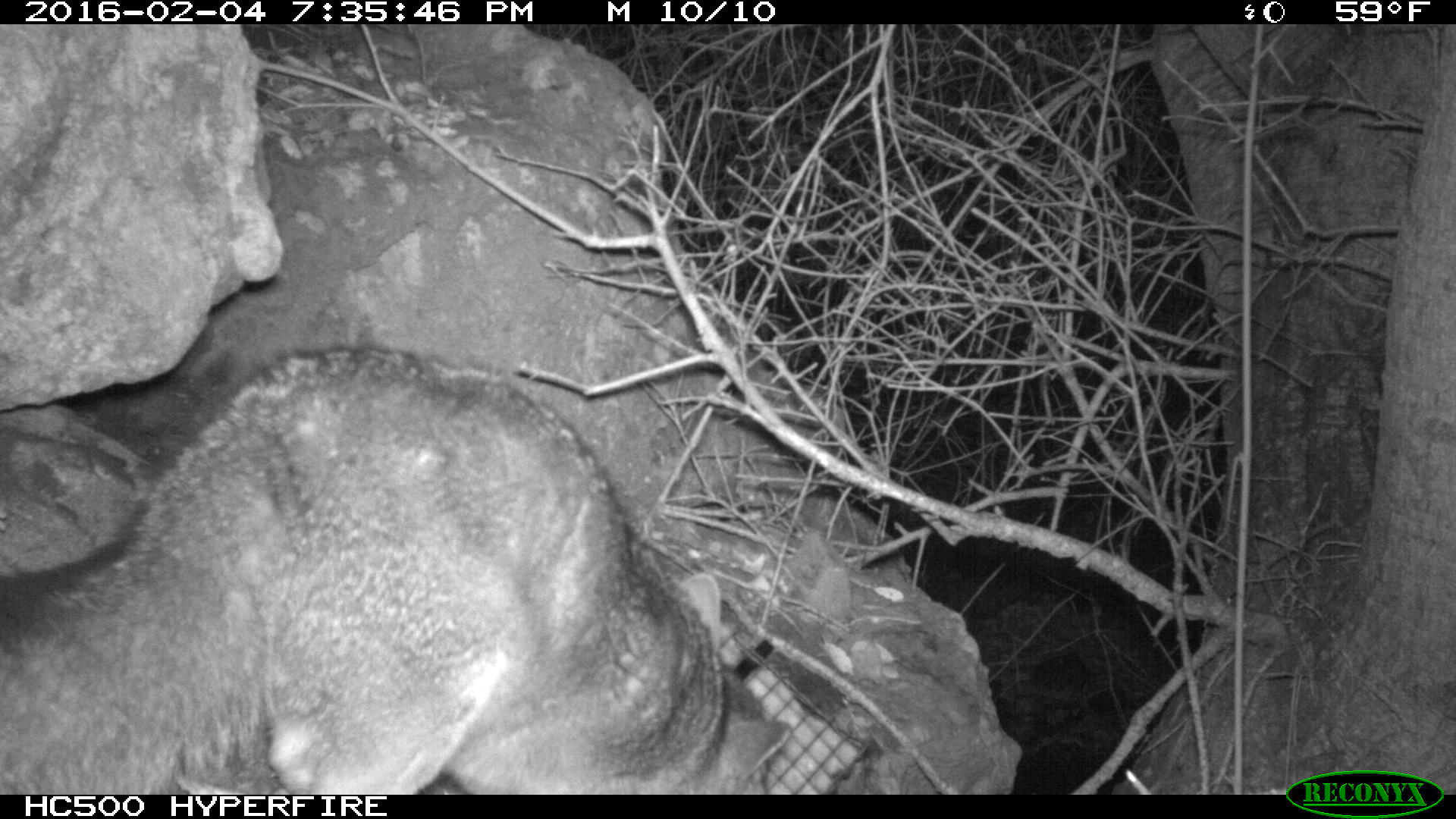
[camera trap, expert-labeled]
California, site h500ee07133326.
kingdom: Animalia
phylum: Chordata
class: Mammalia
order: Carnivora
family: Canidae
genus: Urocyon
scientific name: Urocyon littoralis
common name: island fox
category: fox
Fox (island fox) (Urocyon littoralis).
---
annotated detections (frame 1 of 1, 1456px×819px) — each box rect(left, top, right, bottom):
fox: rect(0, 348, 789, 794)